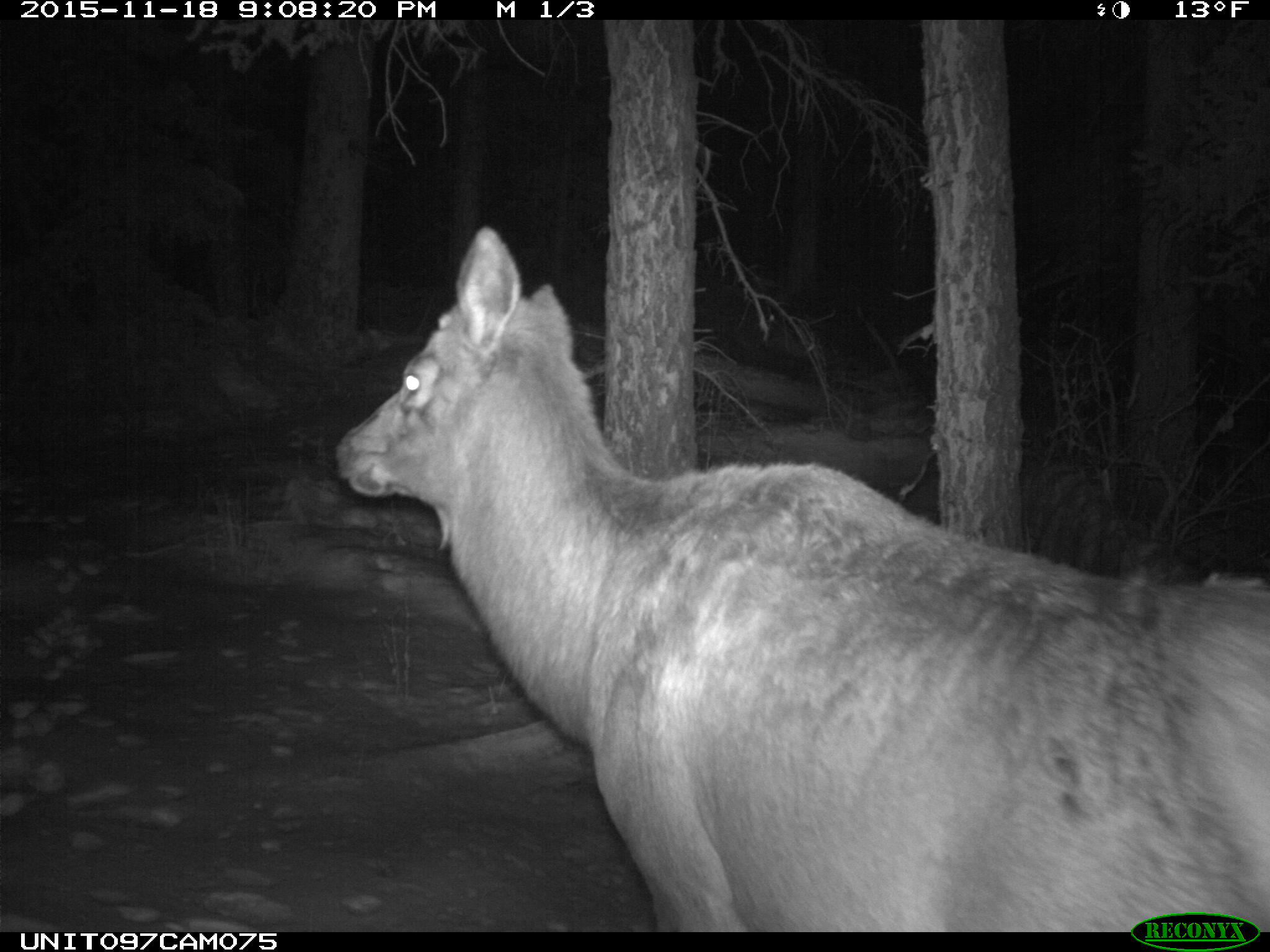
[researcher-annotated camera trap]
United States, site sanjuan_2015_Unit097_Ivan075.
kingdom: Animalia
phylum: Chordata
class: Mammalia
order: Artiodactyla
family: Cervidae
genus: Cervus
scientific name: Cervus elaphus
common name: red deer